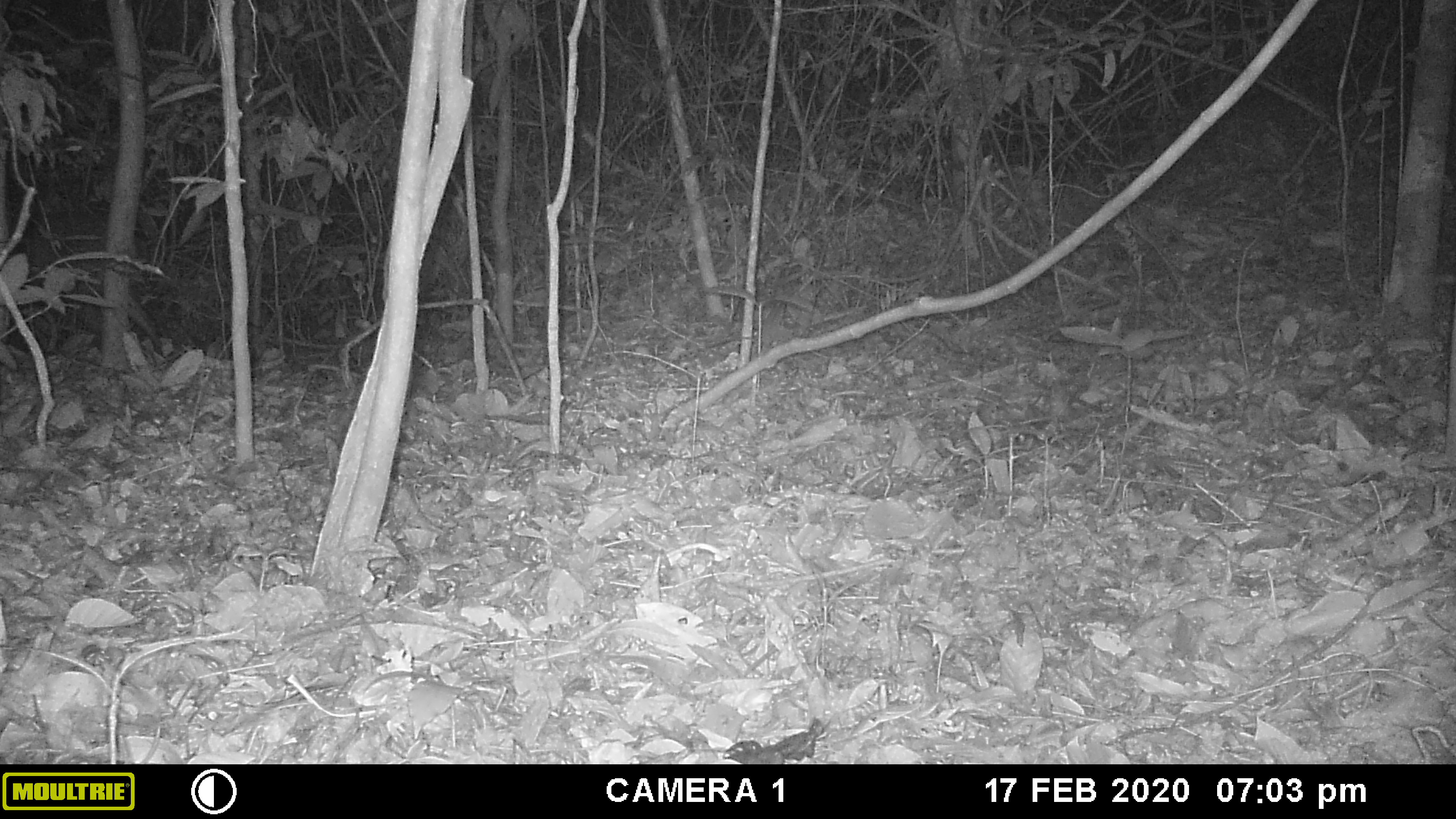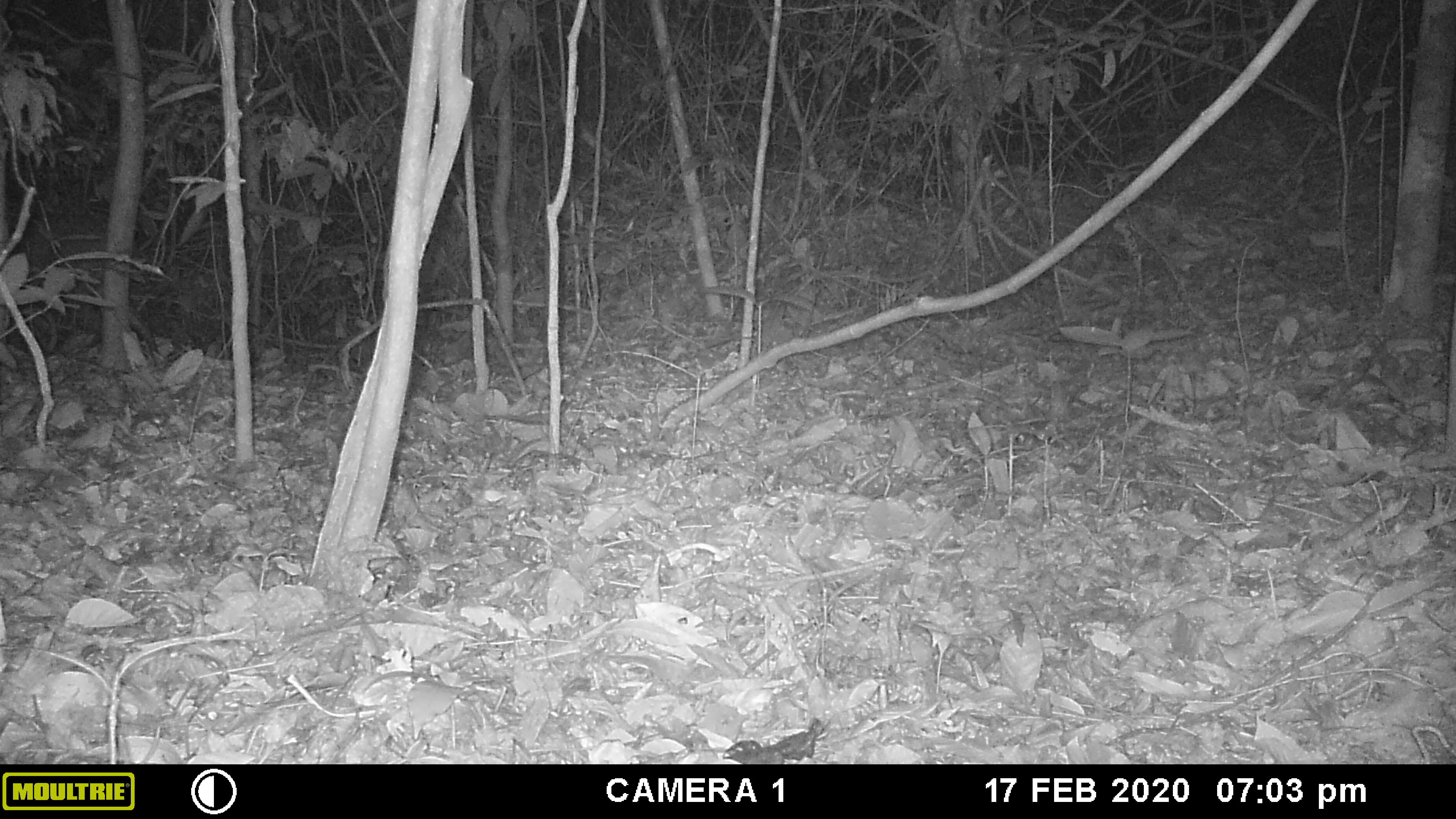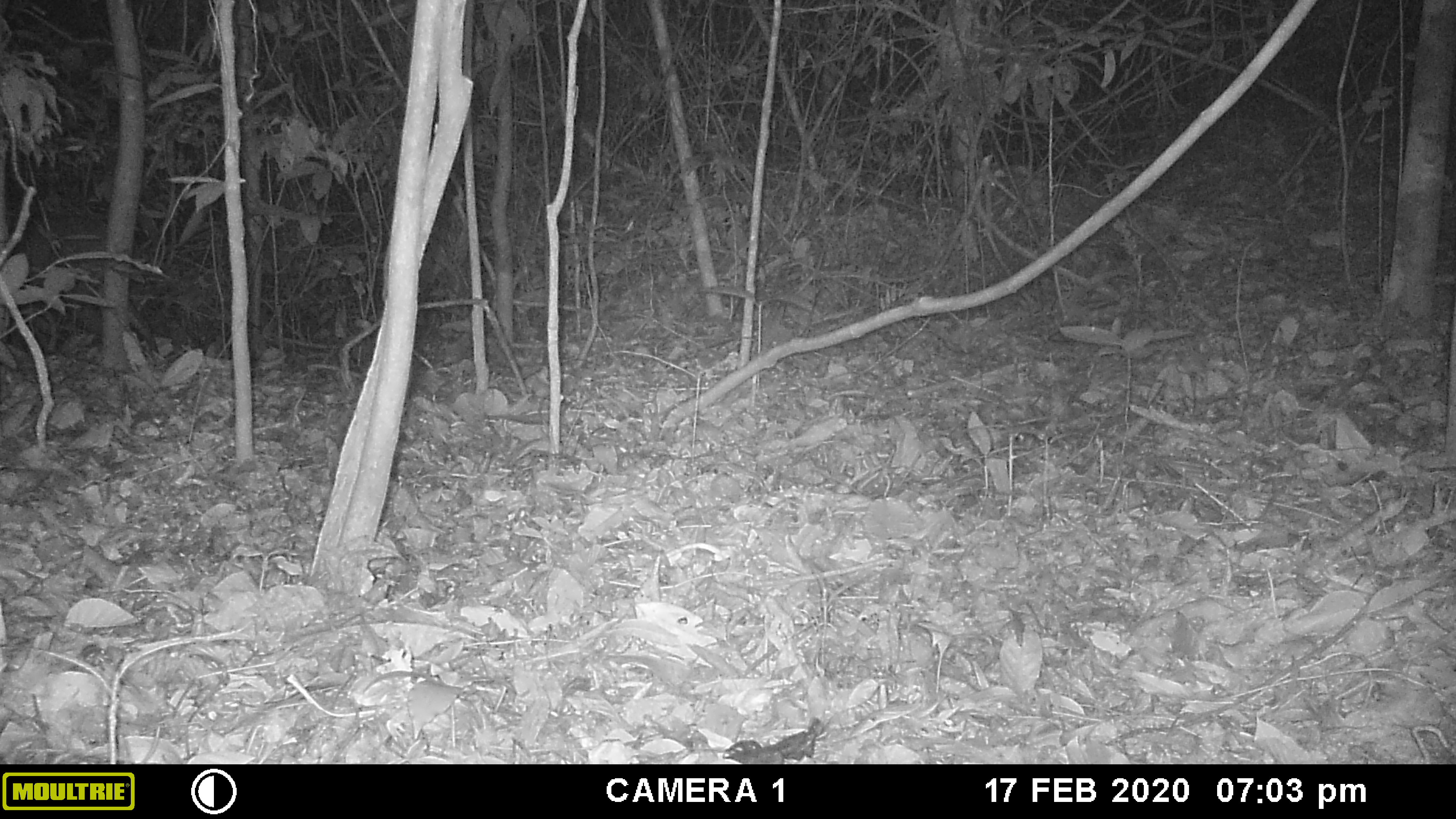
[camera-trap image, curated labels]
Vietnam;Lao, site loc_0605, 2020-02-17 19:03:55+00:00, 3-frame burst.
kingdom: Animalia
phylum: Chordata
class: Mammalia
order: Artiodactyla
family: Cervidae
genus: Muntiacus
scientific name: Muntiacus rooseveltorum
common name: roosevelt's muntjac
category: roosevelts muntjac group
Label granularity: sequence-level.